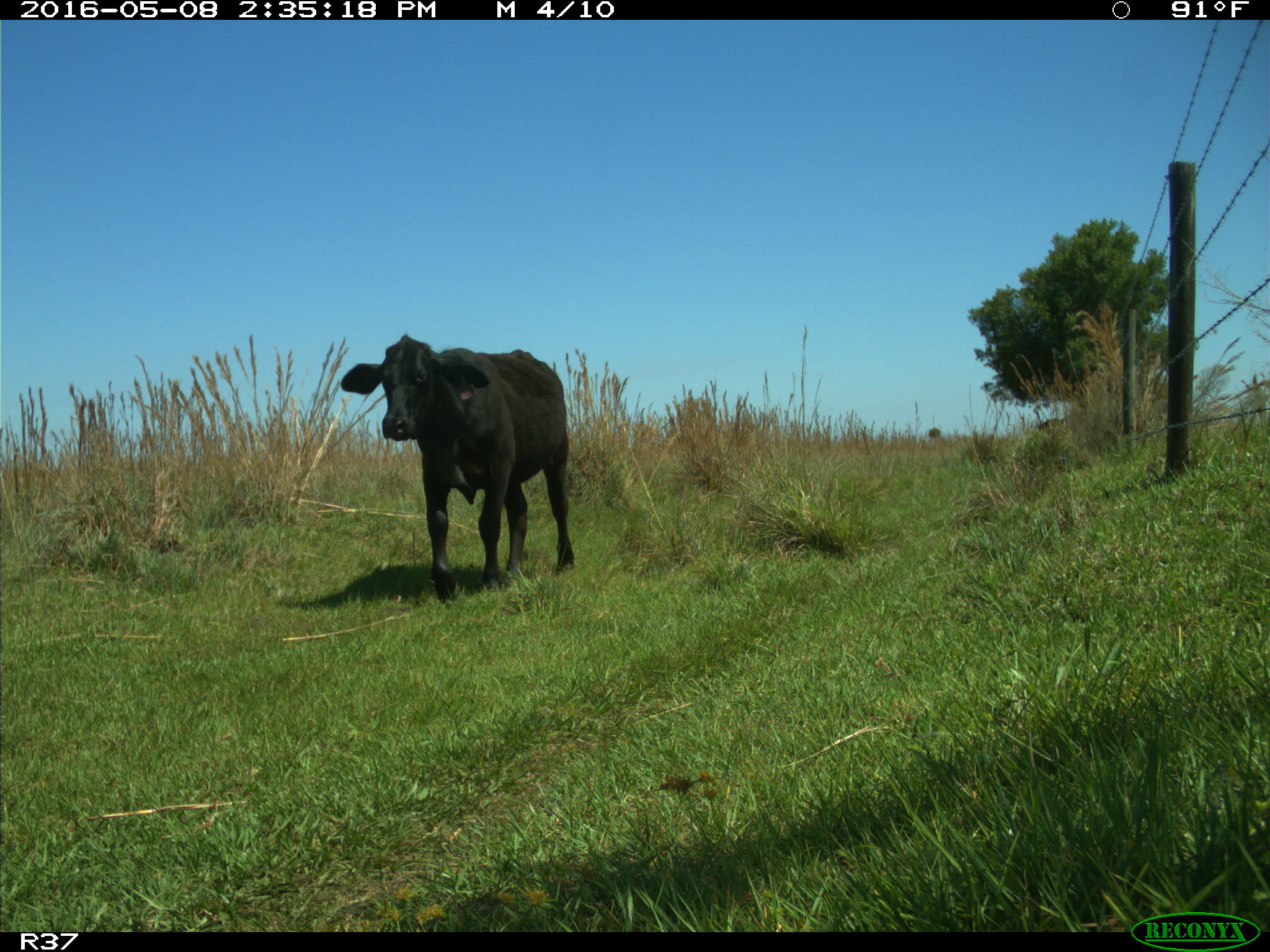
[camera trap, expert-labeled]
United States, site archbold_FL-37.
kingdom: Animalia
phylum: Chordata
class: Mammalia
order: Artiodactyla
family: Bovidae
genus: Bos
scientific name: Bos taurus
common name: domestic cow